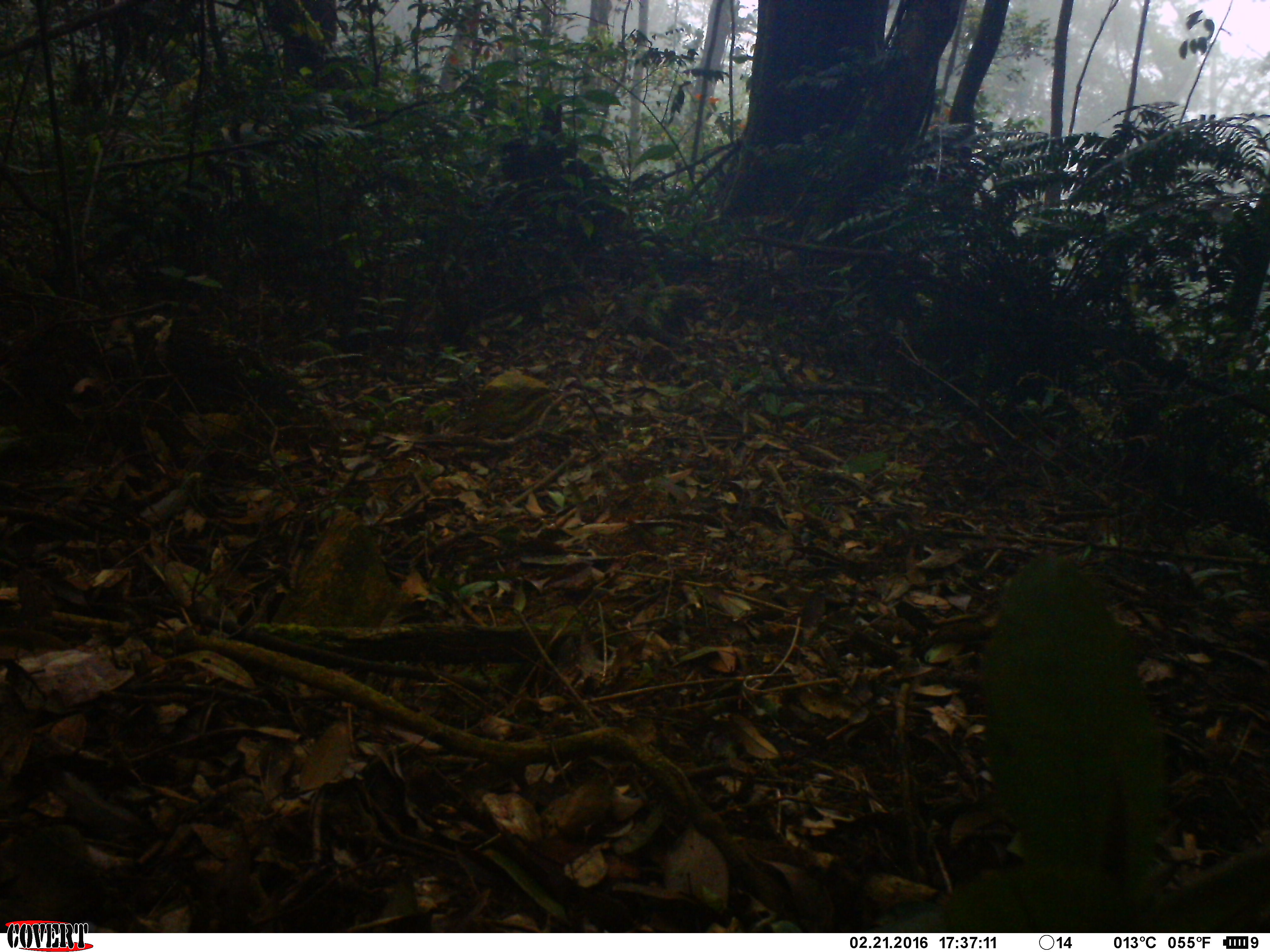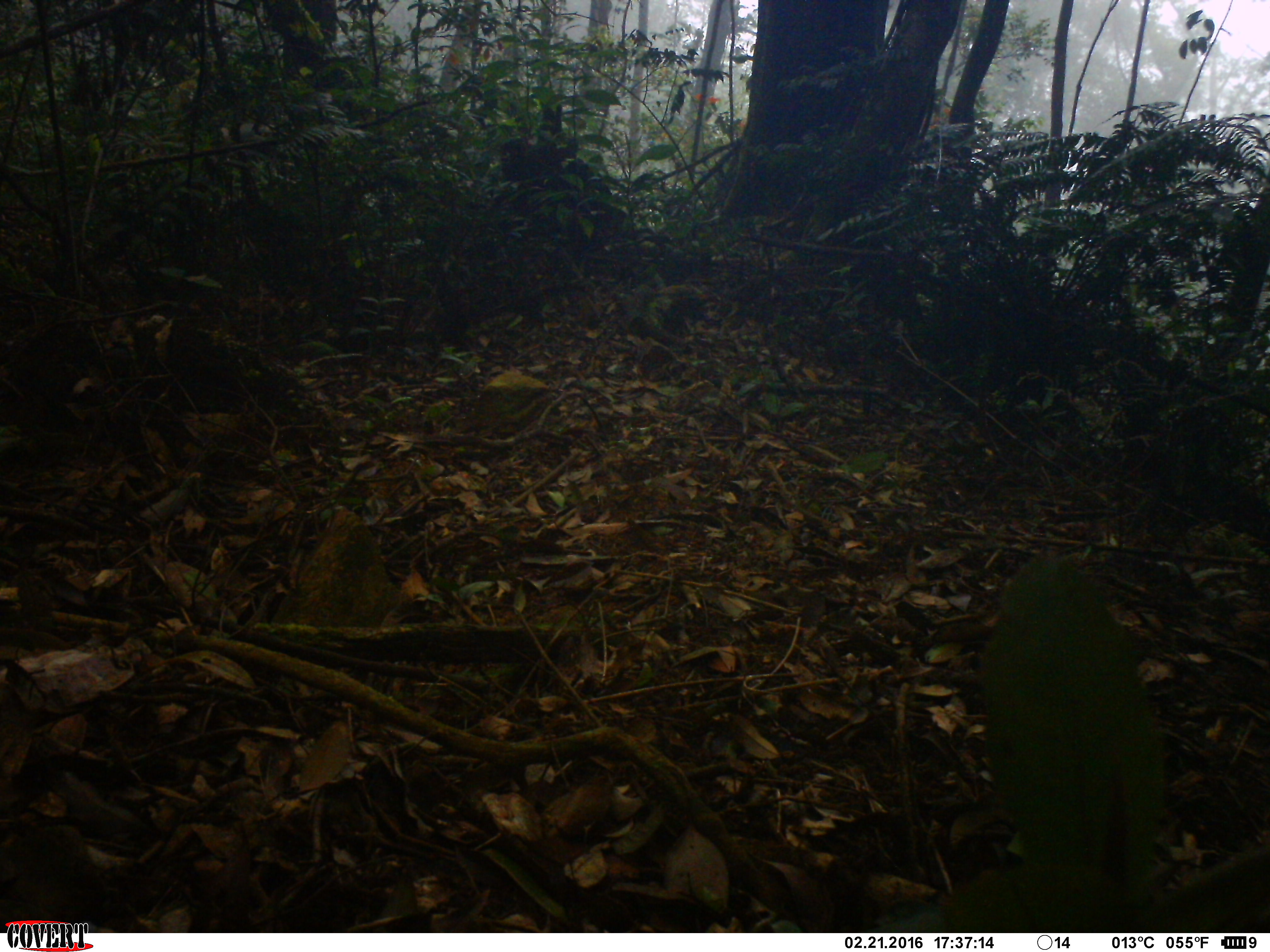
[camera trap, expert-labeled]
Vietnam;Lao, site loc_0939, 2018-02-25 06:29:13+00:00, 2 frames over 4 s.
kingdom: Animalia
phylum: Chordata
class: Mammalia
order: Rodentia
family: Sciuridae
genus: Dremomys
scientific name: Dremomys rufigenis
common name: red-cheeked squirrel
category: red cheeked squirrel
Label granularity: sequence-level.